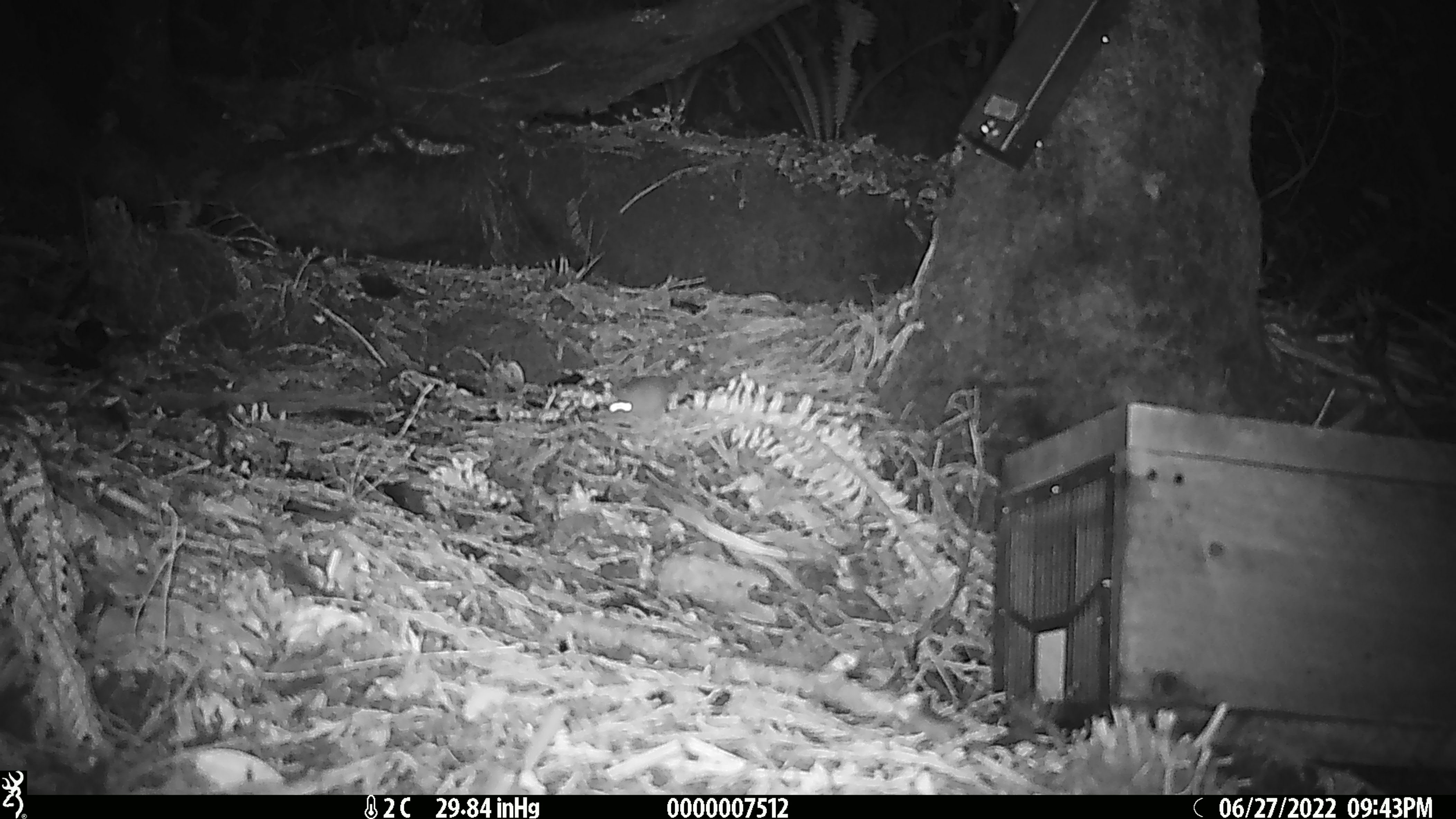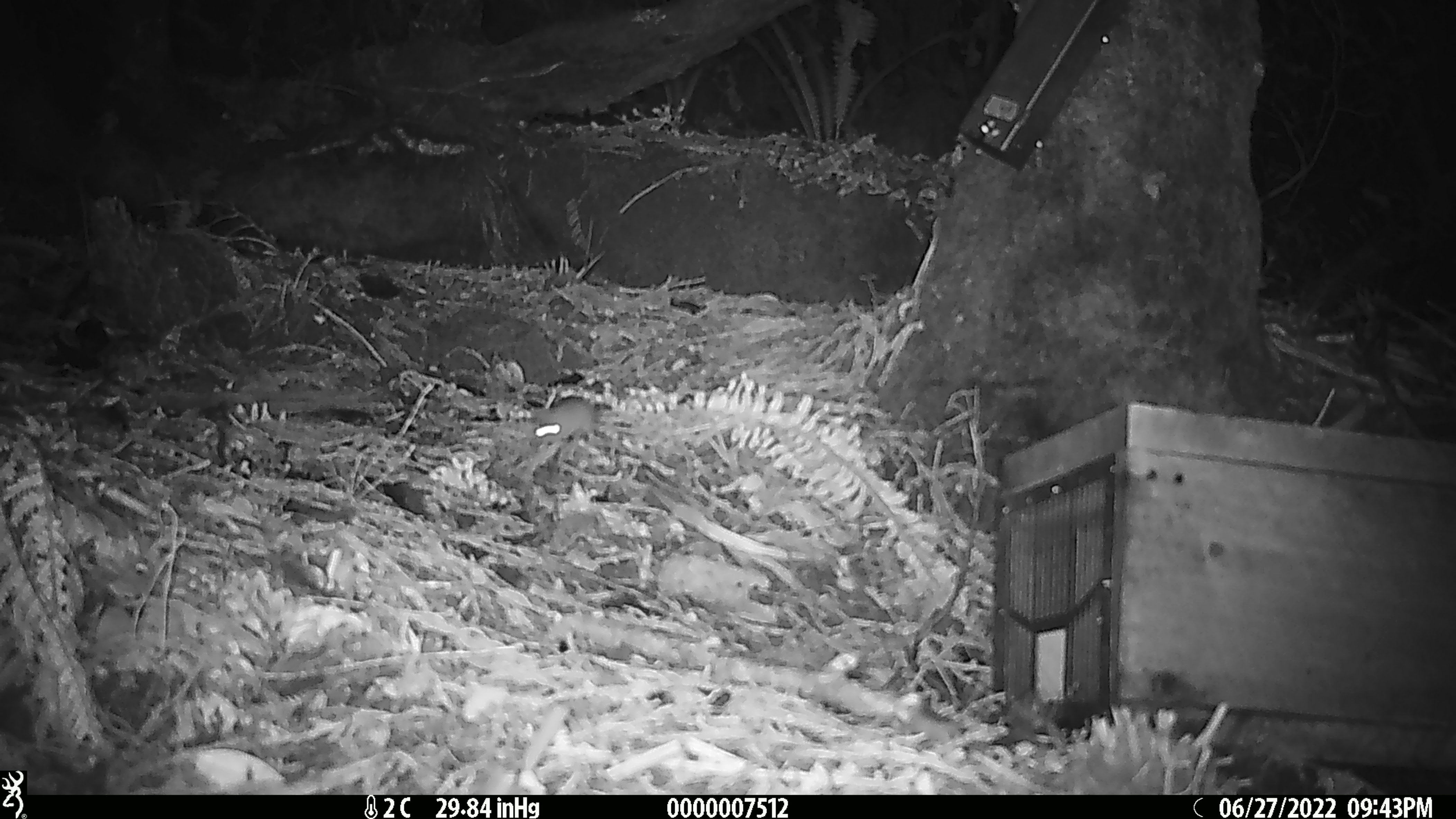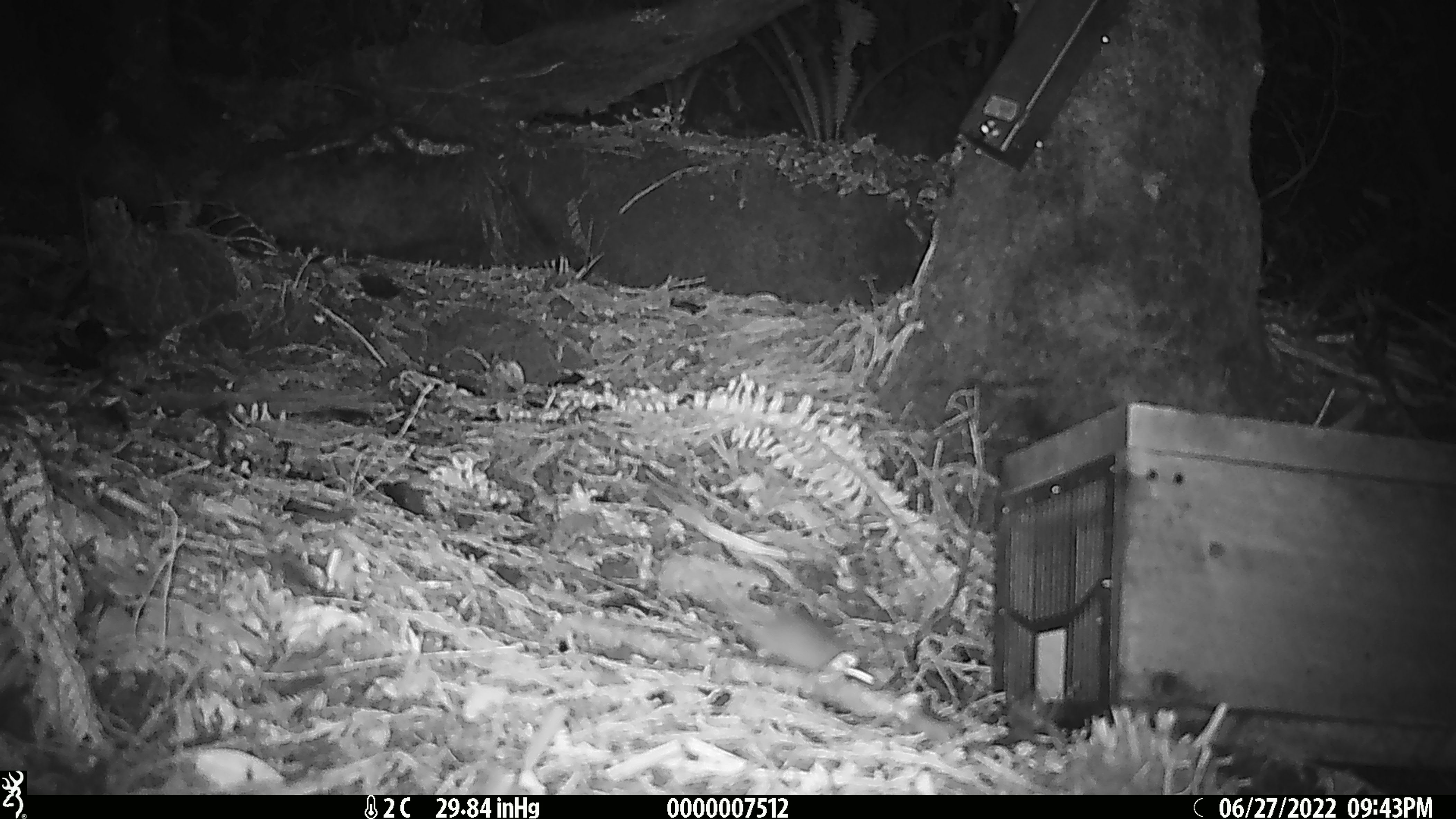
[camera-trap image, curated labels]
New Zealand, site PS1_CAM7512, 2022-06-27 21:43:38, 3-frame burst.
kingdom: Animalia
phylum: Chordata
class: Mammalia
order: Rodentia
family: Muridae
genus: Mus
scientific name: Mus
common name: mouse